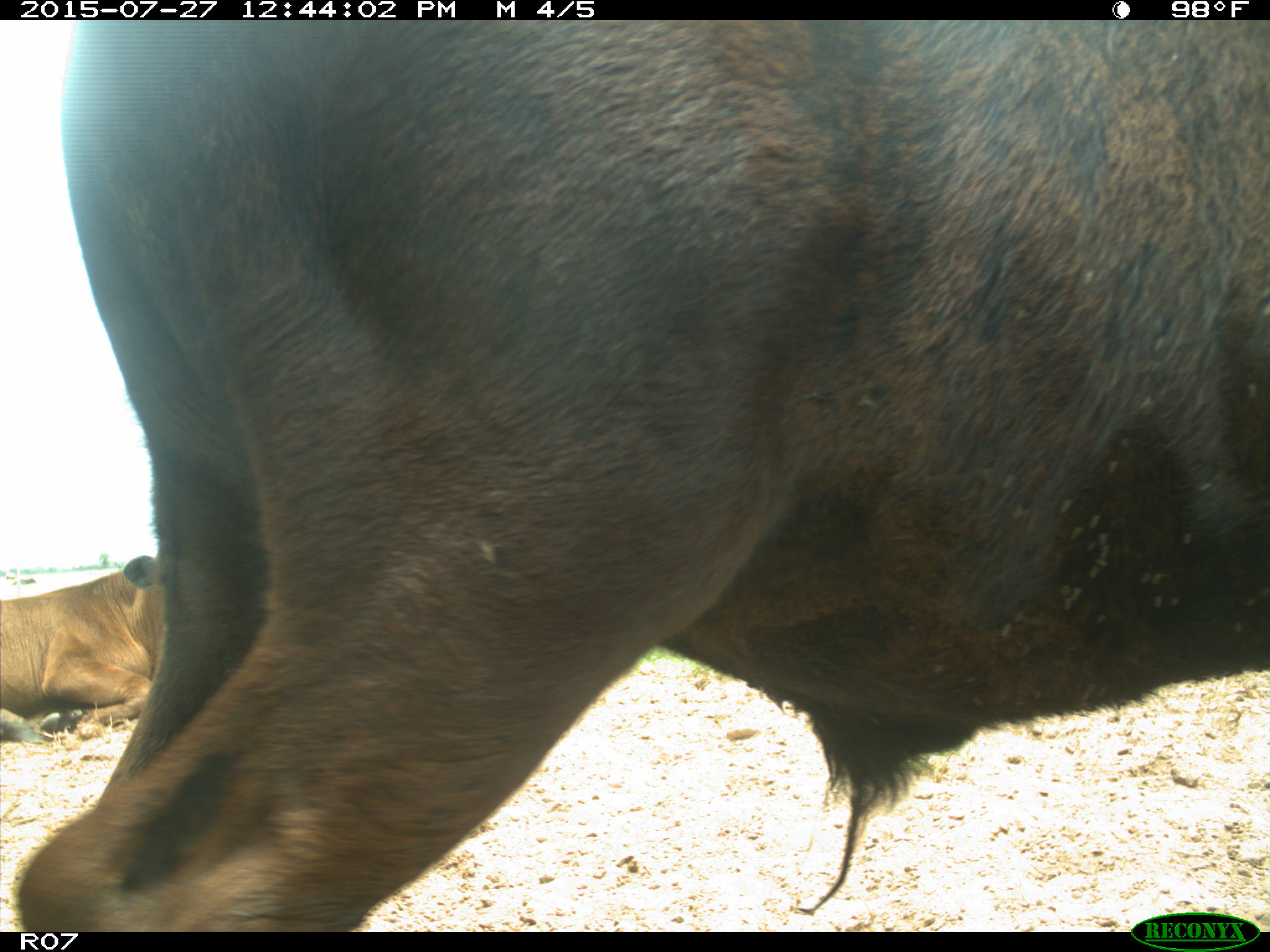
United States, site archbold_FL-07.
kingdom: Animalia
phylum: Chordata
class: Mammalia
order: Artiodactyla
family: Bovidae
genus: Bos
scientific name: Bos taurus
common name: domestic cow